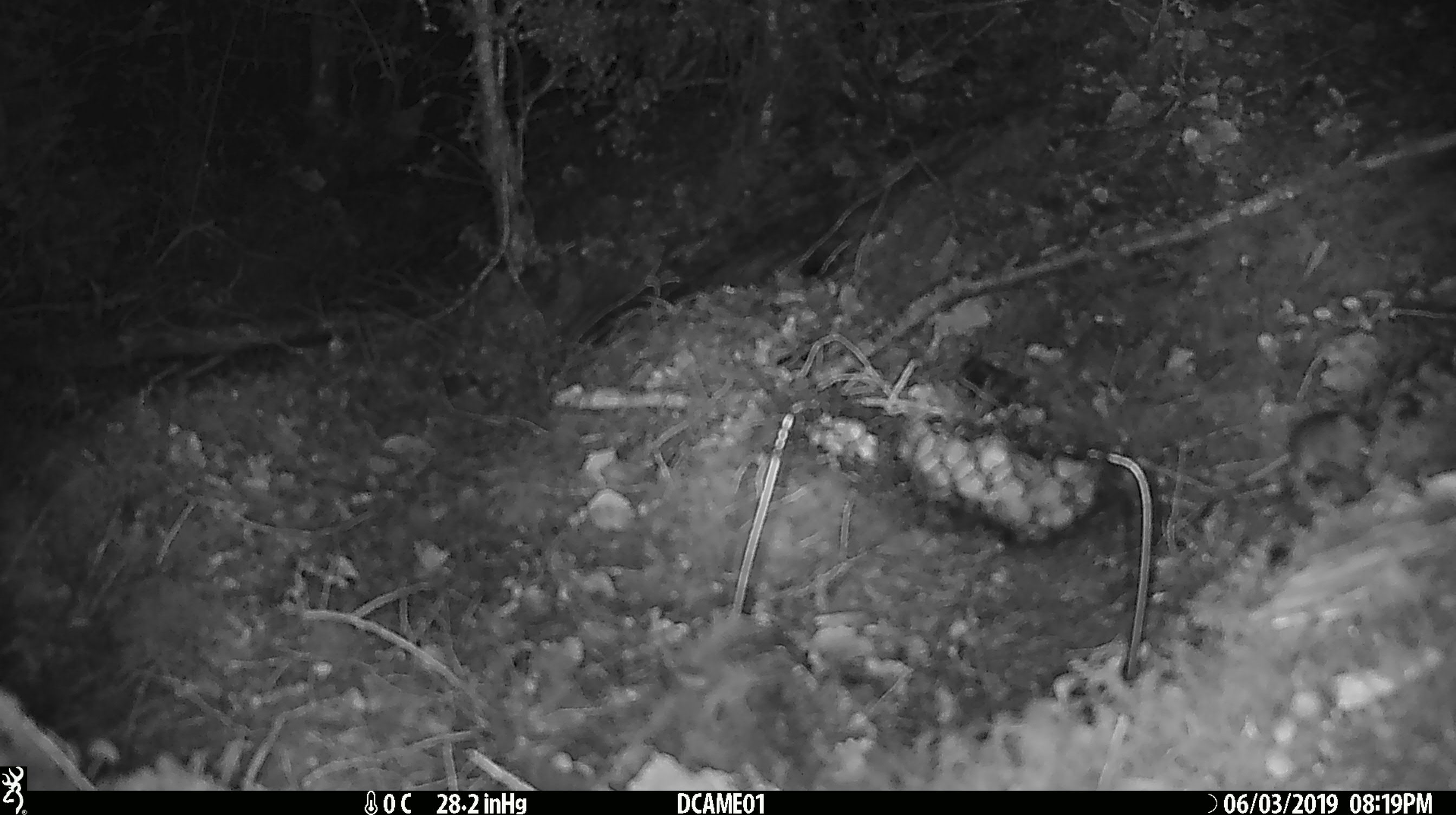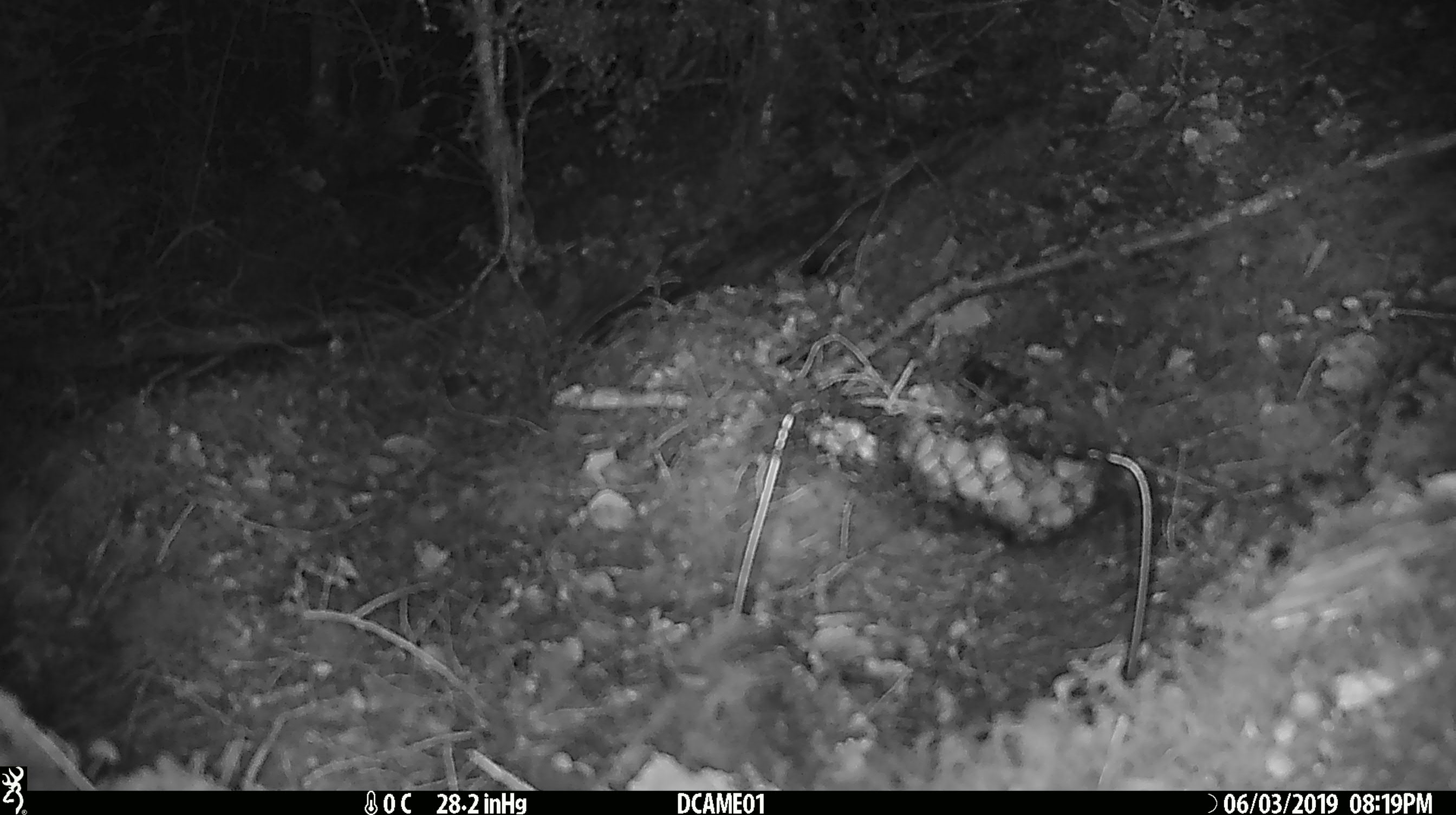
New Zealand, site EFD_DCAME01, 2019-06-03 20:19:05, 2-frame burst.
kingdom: Animalia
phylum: Chordata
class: Mammalia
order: Rodentia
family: Muridae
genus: Mus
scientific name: Mus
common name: mouse